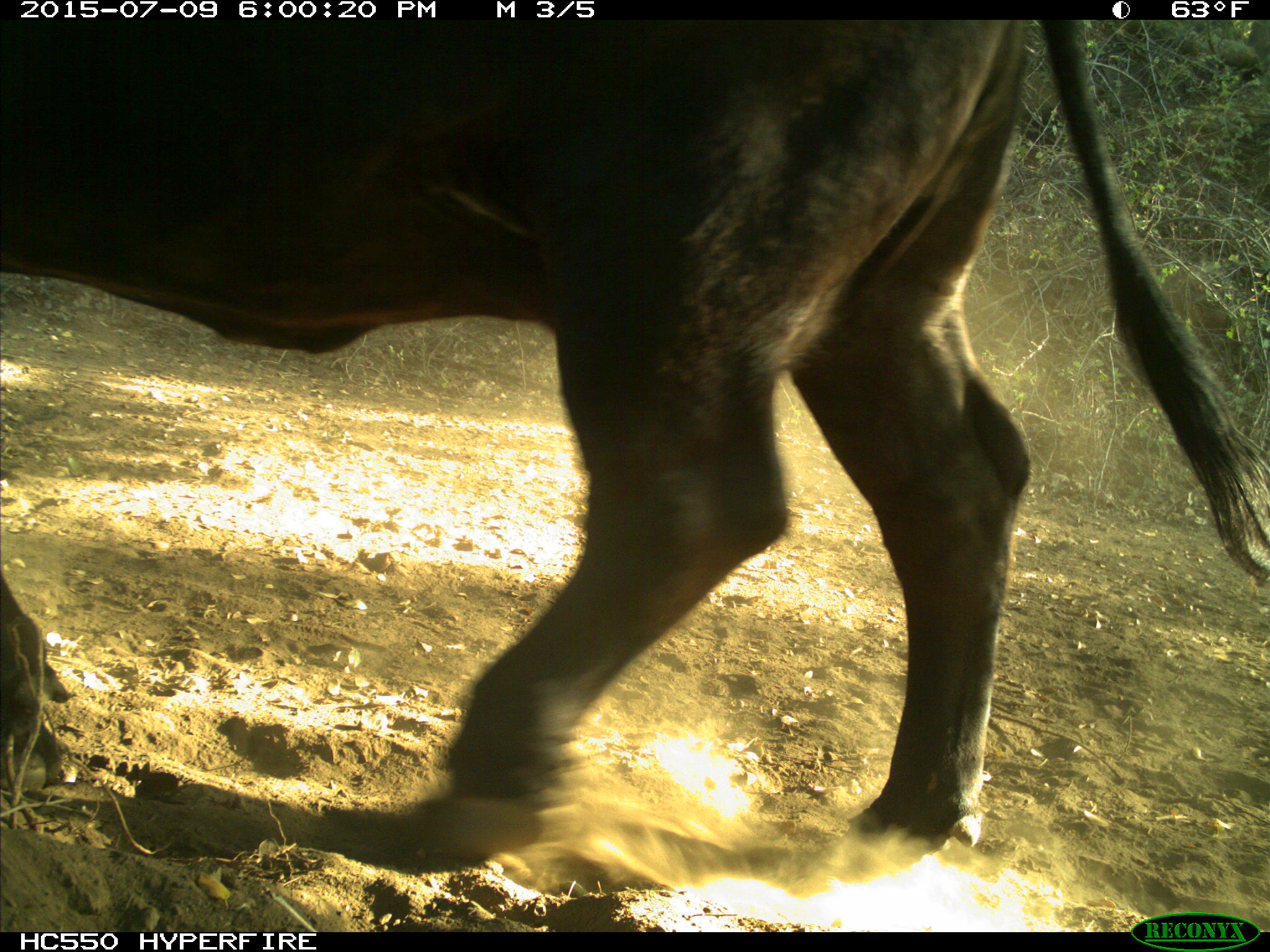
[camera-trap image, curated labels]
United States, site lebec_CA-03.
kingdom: Animalia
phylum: Chordata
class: Mammalia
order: Artiodactyla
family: Bovidae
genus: Bos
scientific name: Bos taurus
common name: domestic cow